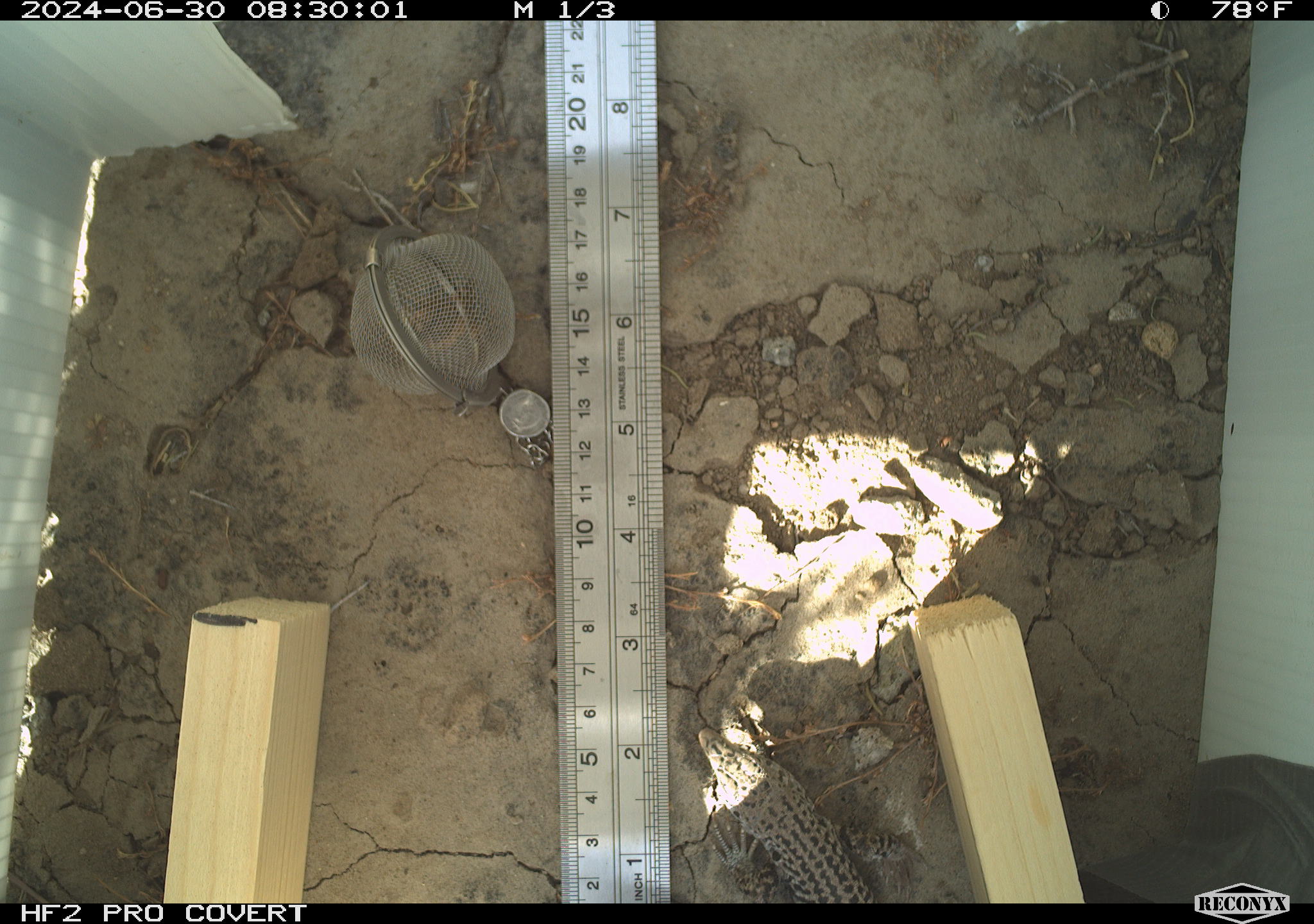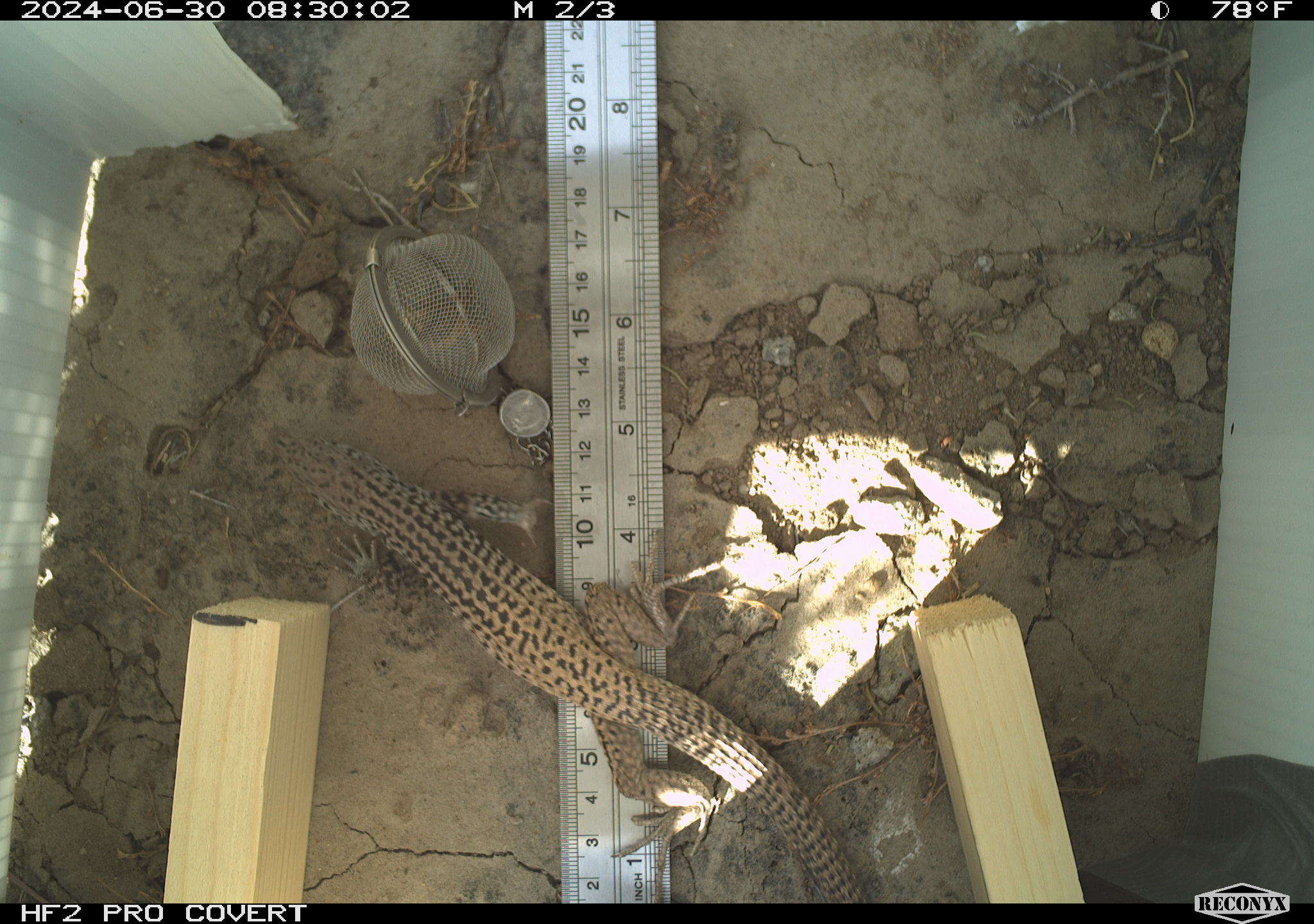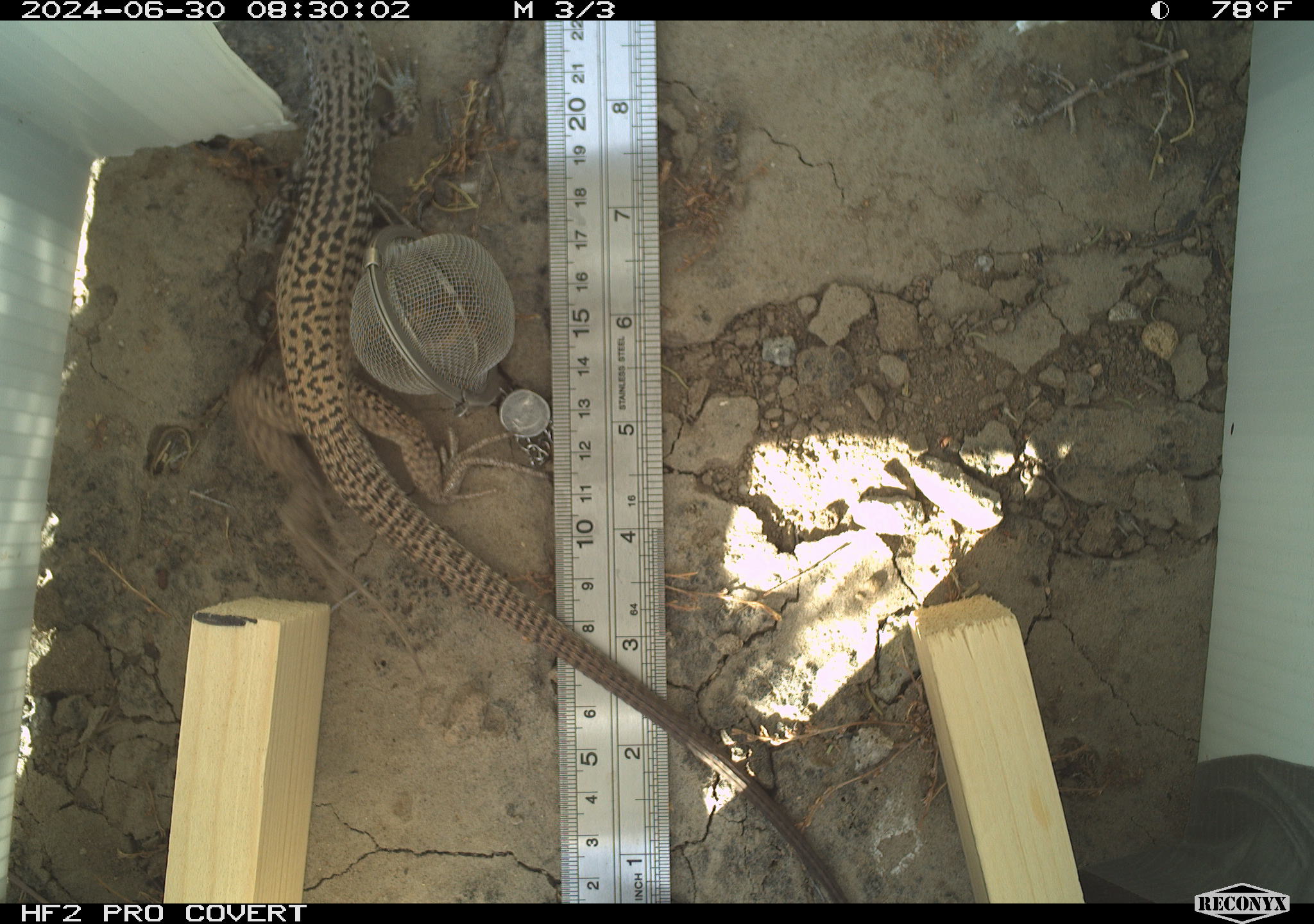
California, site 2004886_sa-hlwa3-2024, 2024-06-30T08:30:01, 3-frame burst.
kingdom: Animalia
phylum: Chordata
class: Reptilia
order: Squamata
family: Teiidae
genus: Aspidoscelis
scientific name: Aspidoscelis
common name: whiptail lizards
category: aspidoscelis species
Aspidoscelis species (whiptail lizards) (Aspidoscelis).